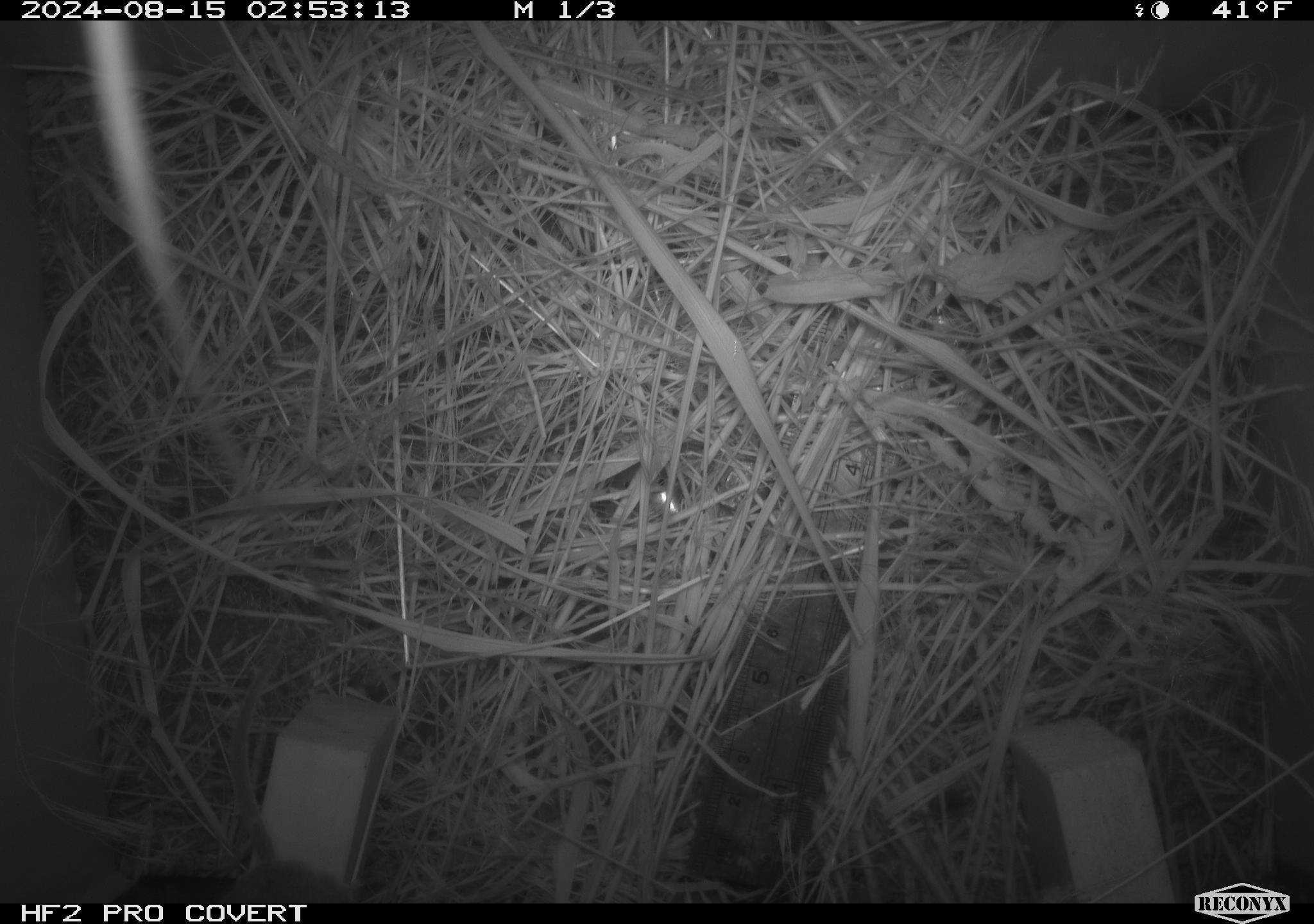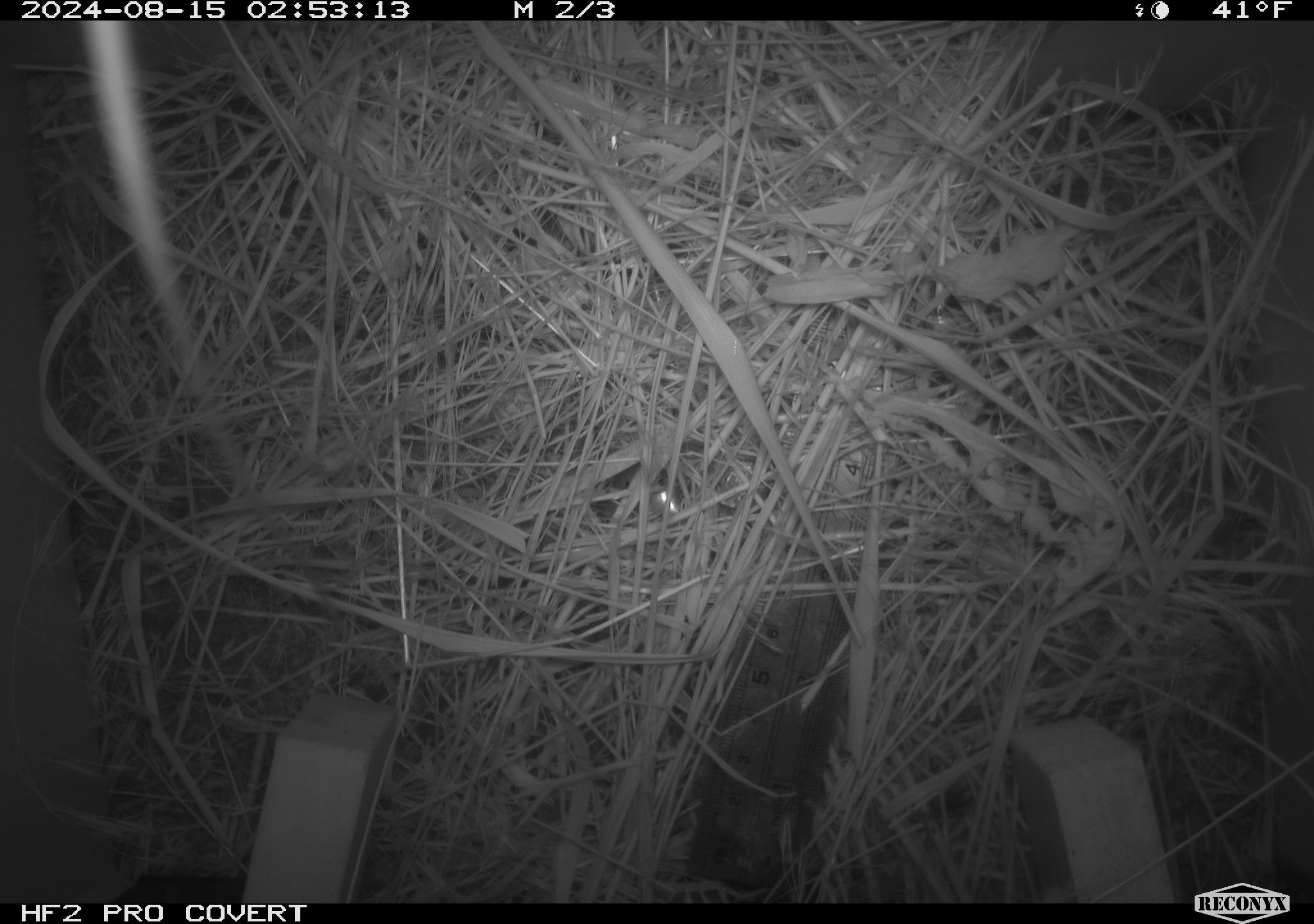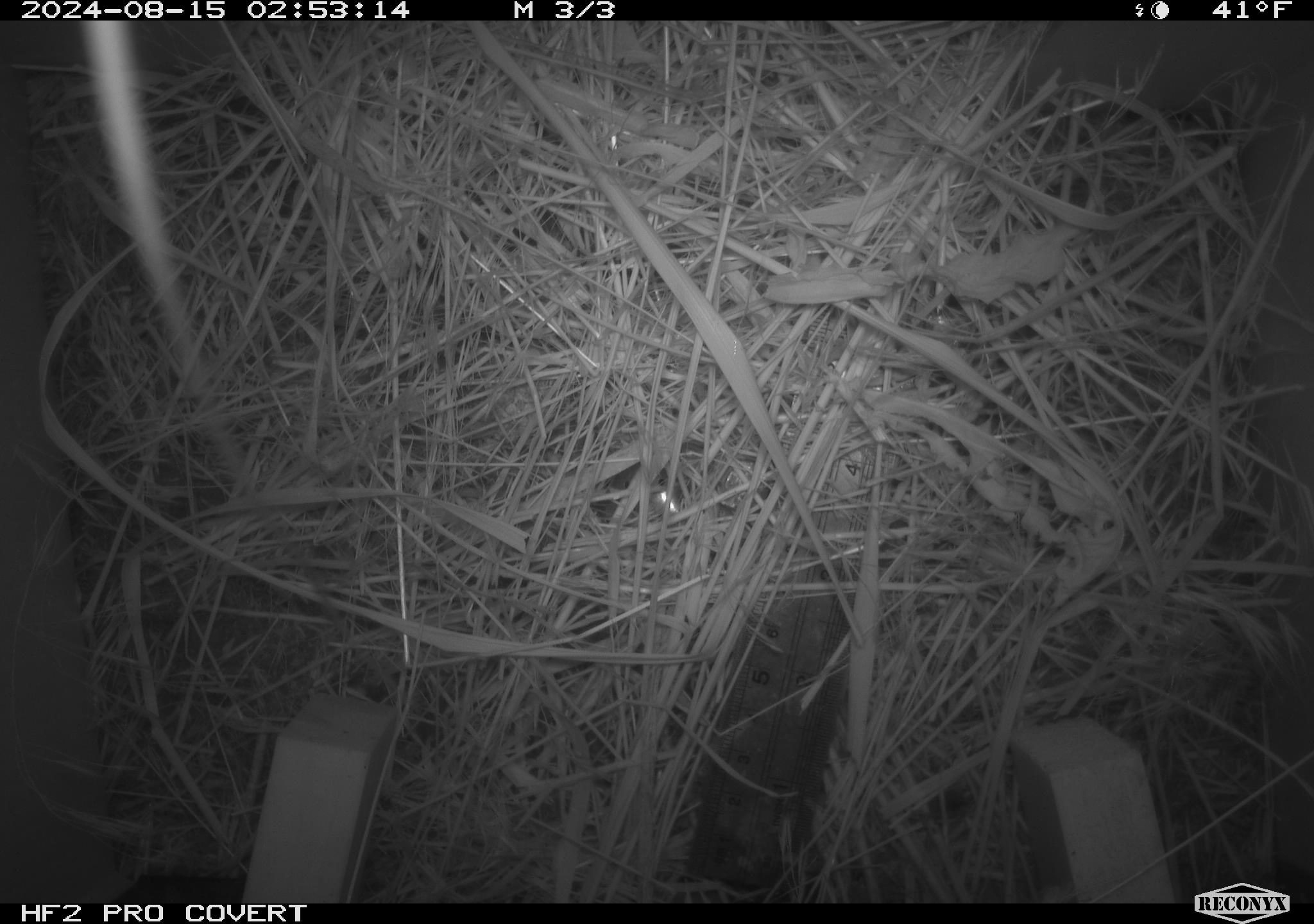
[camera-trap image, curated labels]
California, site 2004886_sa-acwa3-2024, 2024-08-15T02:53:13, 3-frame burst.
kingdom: Animalia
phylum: Chordata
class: Mammalia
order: Rodentia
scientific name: Rodentia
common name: mouse species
Mouse species (Rodentia).